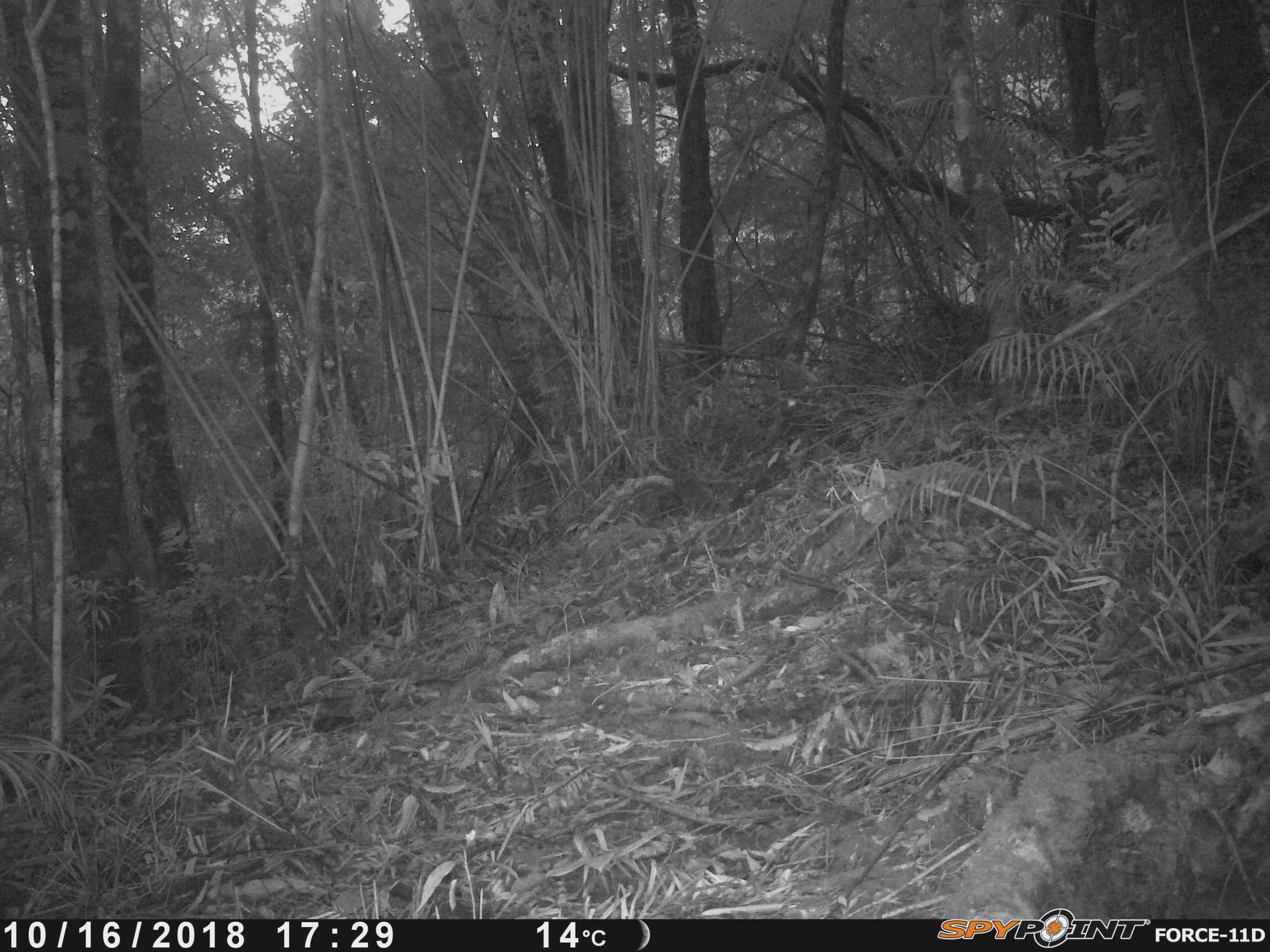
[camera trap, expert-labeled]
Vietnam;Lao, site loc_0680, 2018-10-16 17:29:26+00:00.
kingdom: Animalia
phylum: Chordata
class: Mammalia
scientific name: Mammalia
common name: mammal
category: unidentified small mammal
Unidentified small mammal (mammal) (Mammalia). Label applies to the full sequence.